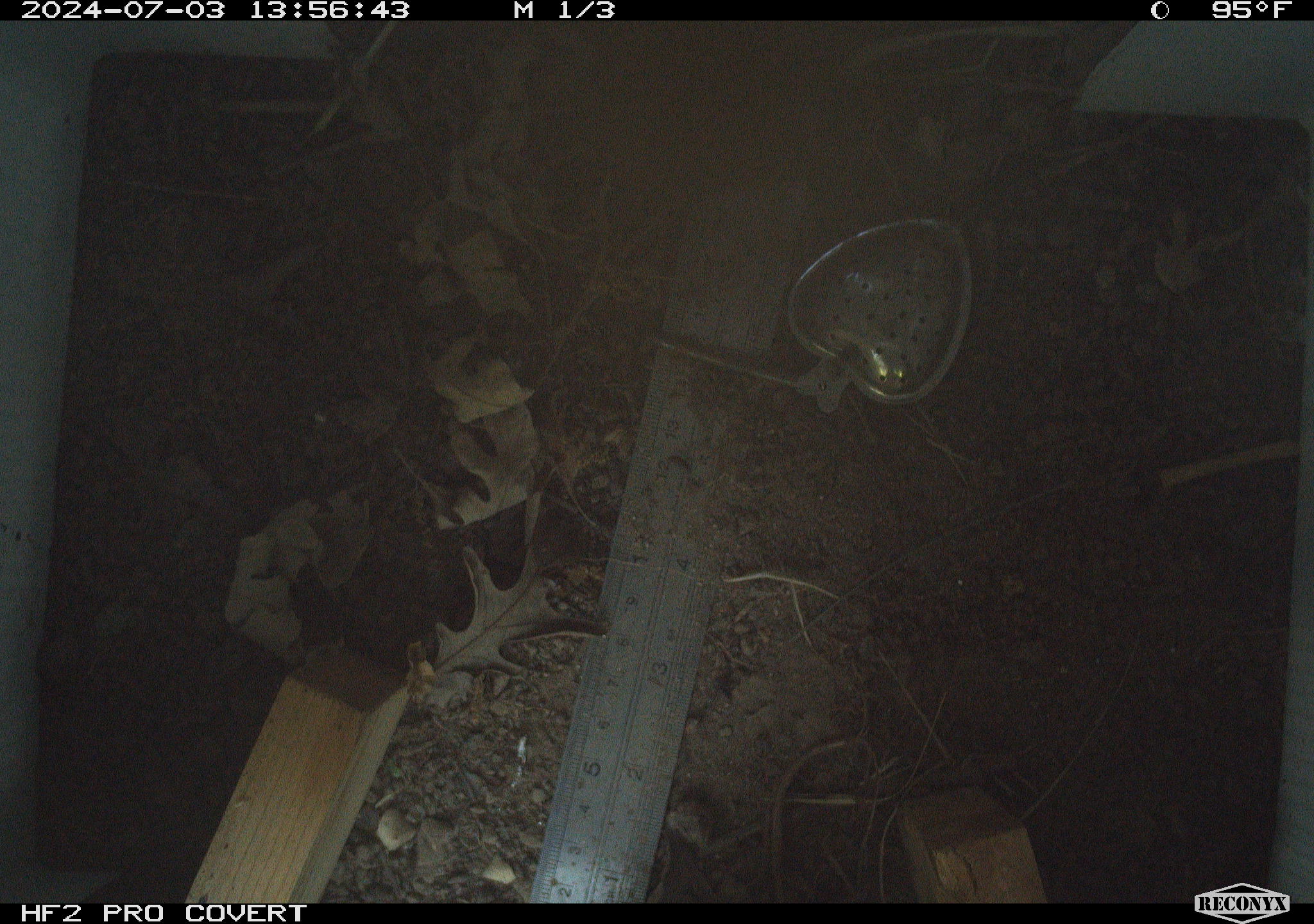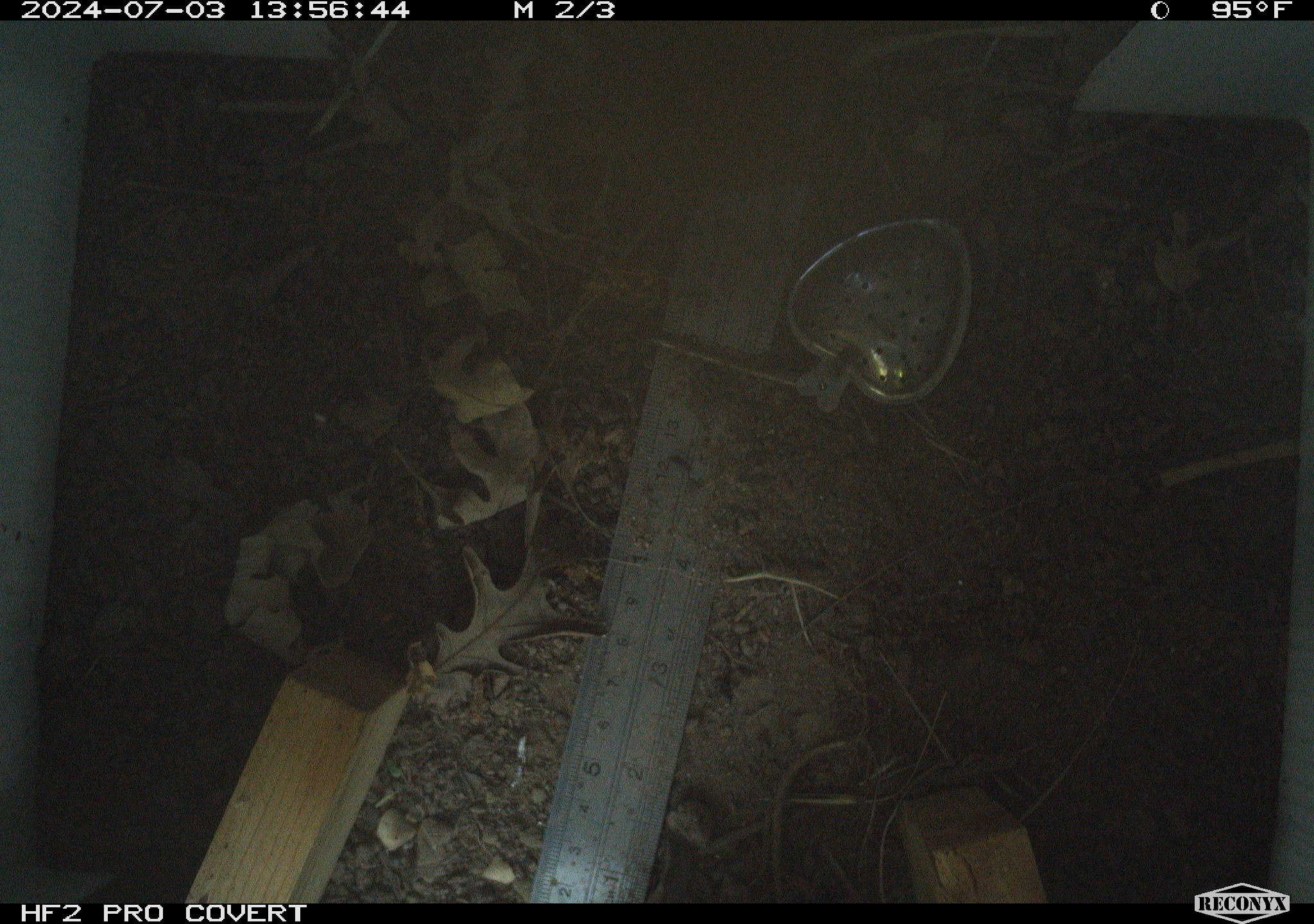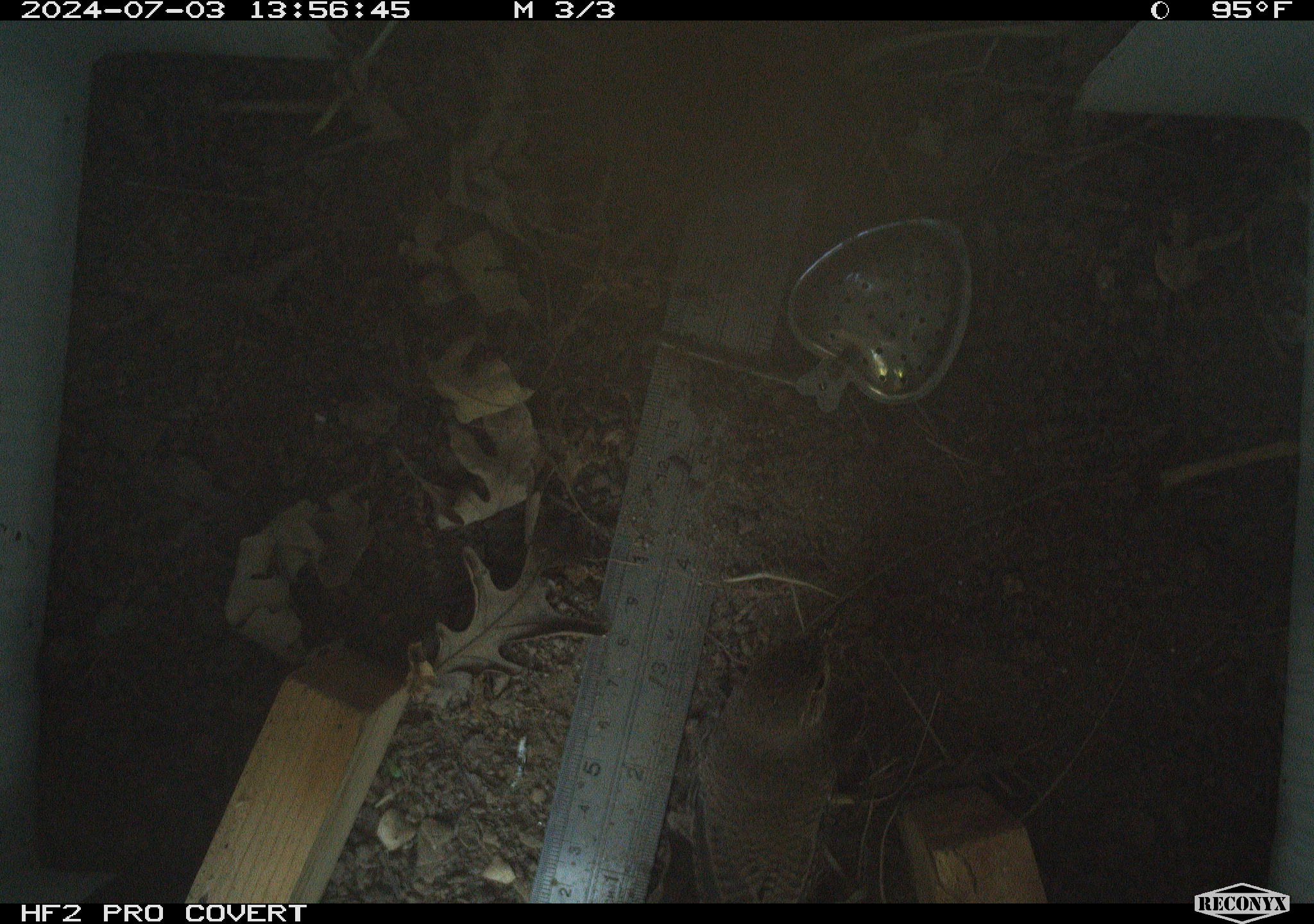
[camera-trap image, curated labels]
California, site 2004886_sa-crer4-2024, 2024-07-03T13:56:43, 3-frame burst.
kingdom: Animalia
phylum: Chordata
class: Aves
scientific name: Aves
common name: bird